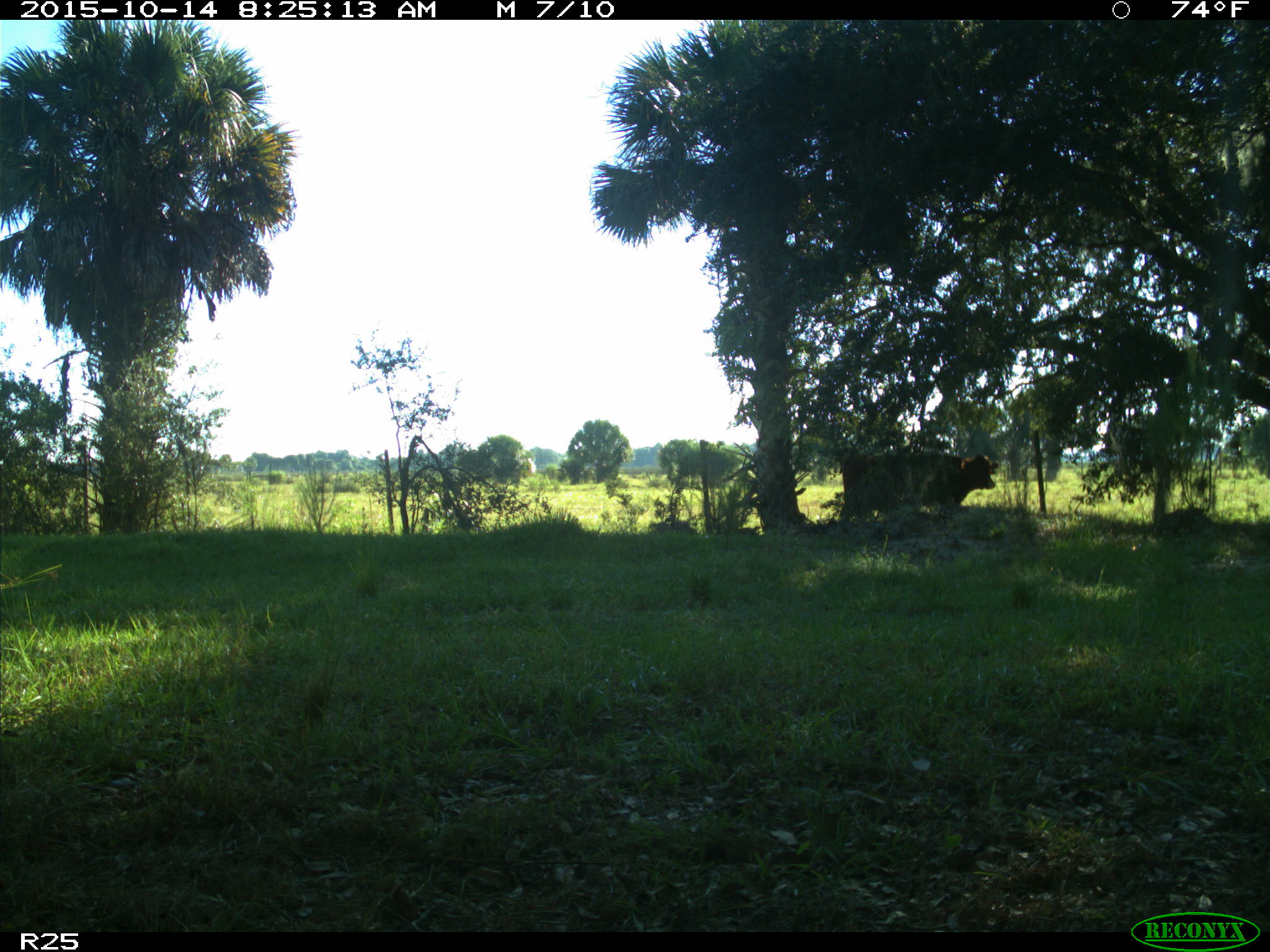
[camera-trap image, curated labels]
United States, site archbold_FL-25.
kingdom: Animalia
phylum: Chordata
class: Mammalia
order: Artiodactyla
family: Bovidae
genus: Bos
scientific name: Bos taurus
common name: domestic cow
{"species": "Bos taurus (domestic cow)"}